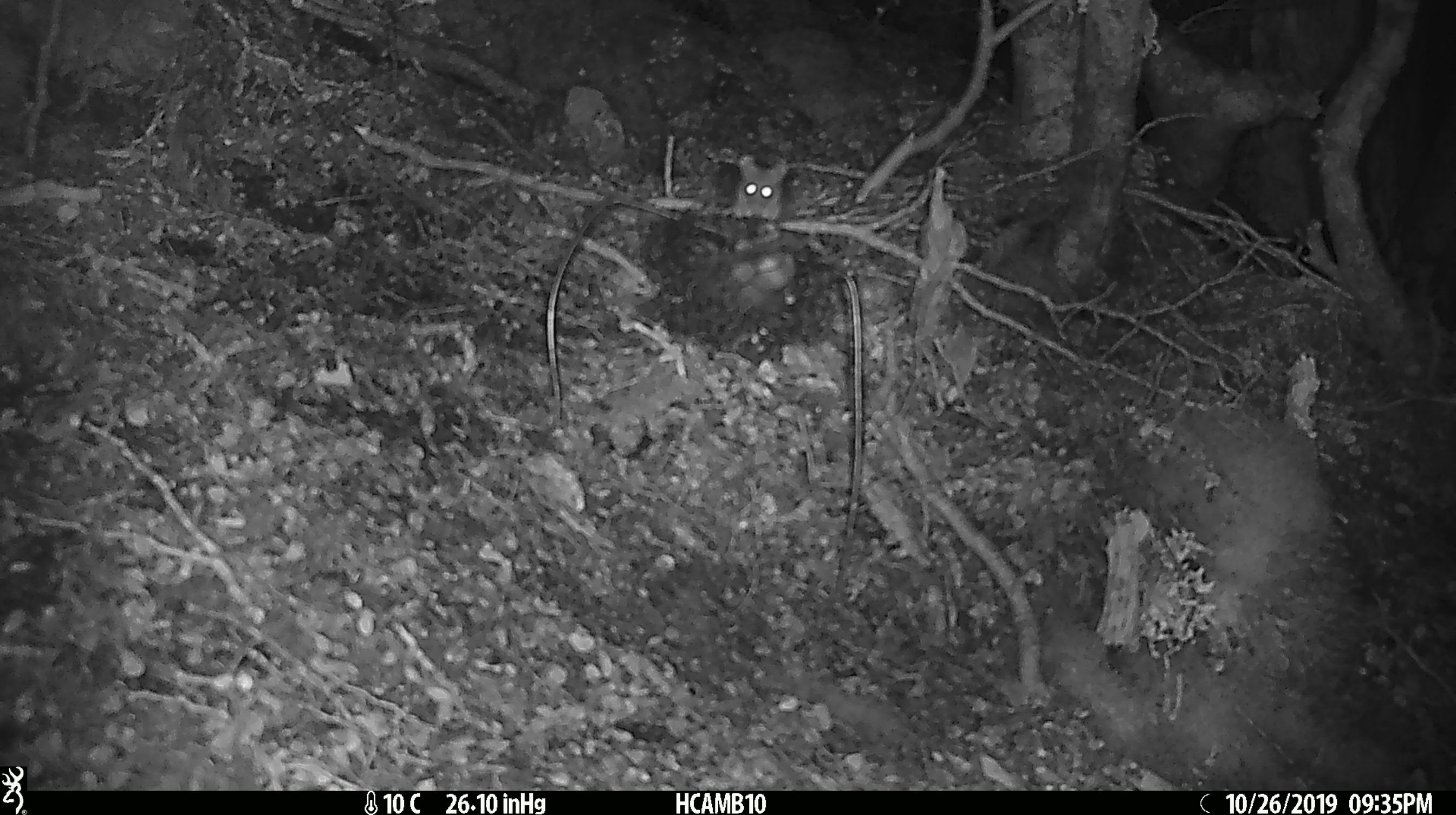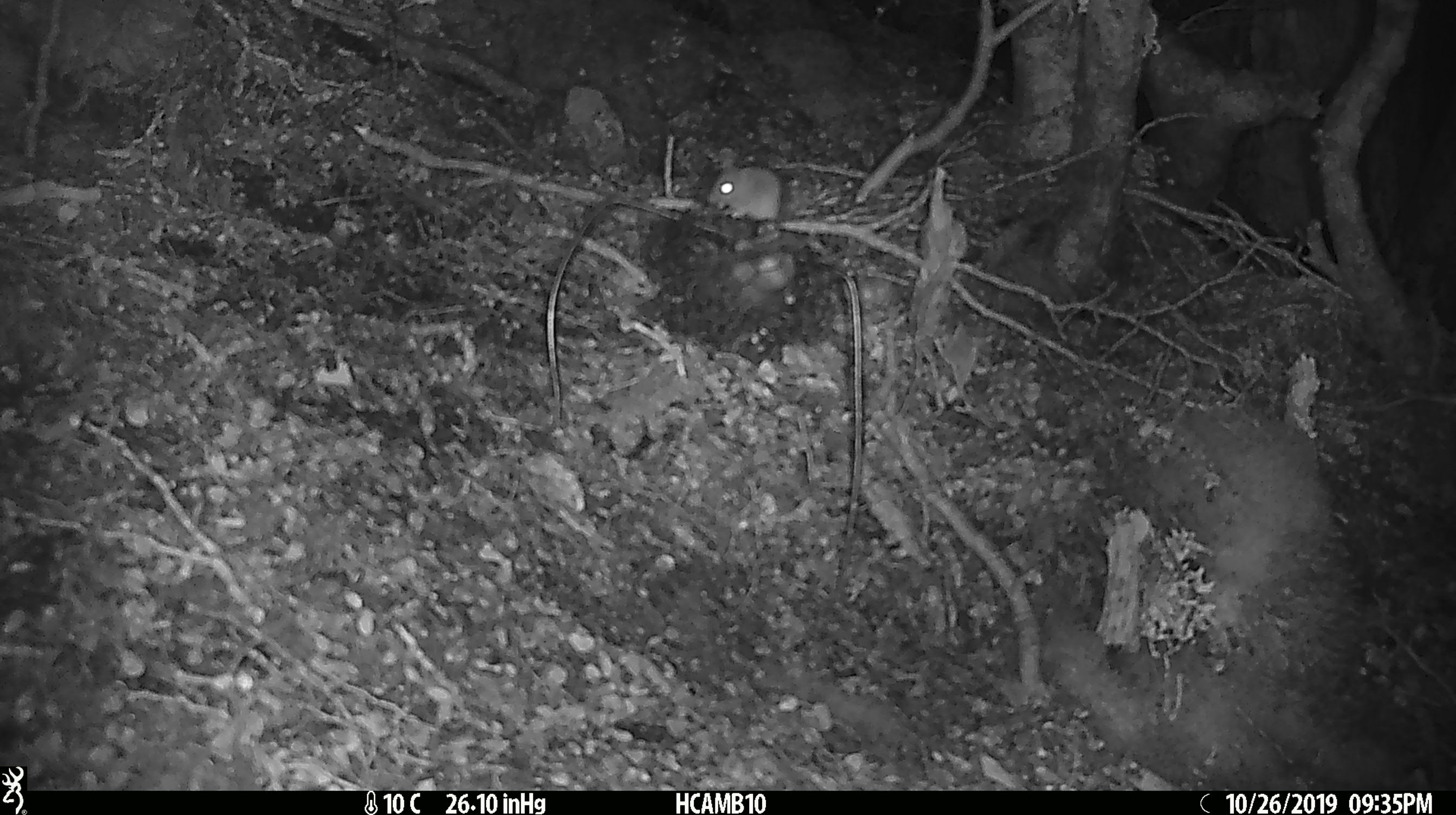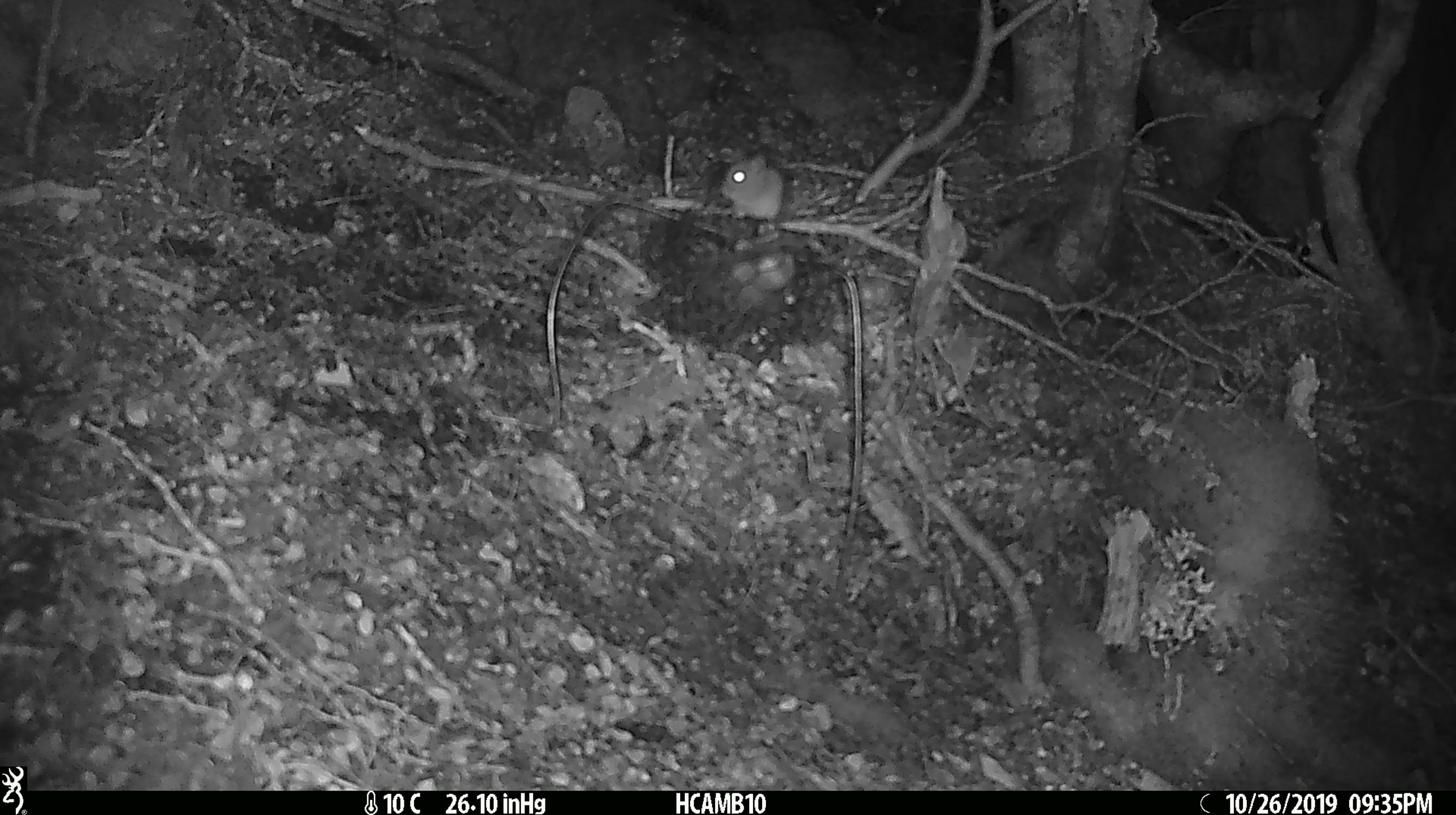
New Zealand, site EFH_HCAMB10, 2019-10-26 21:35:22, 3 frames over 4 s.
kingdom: Animalia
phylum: Chordata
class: Mammalia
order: Rodentia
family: Muridae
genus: Mus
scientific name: Mus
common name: mouse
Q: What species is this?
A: Mouse (Mus).